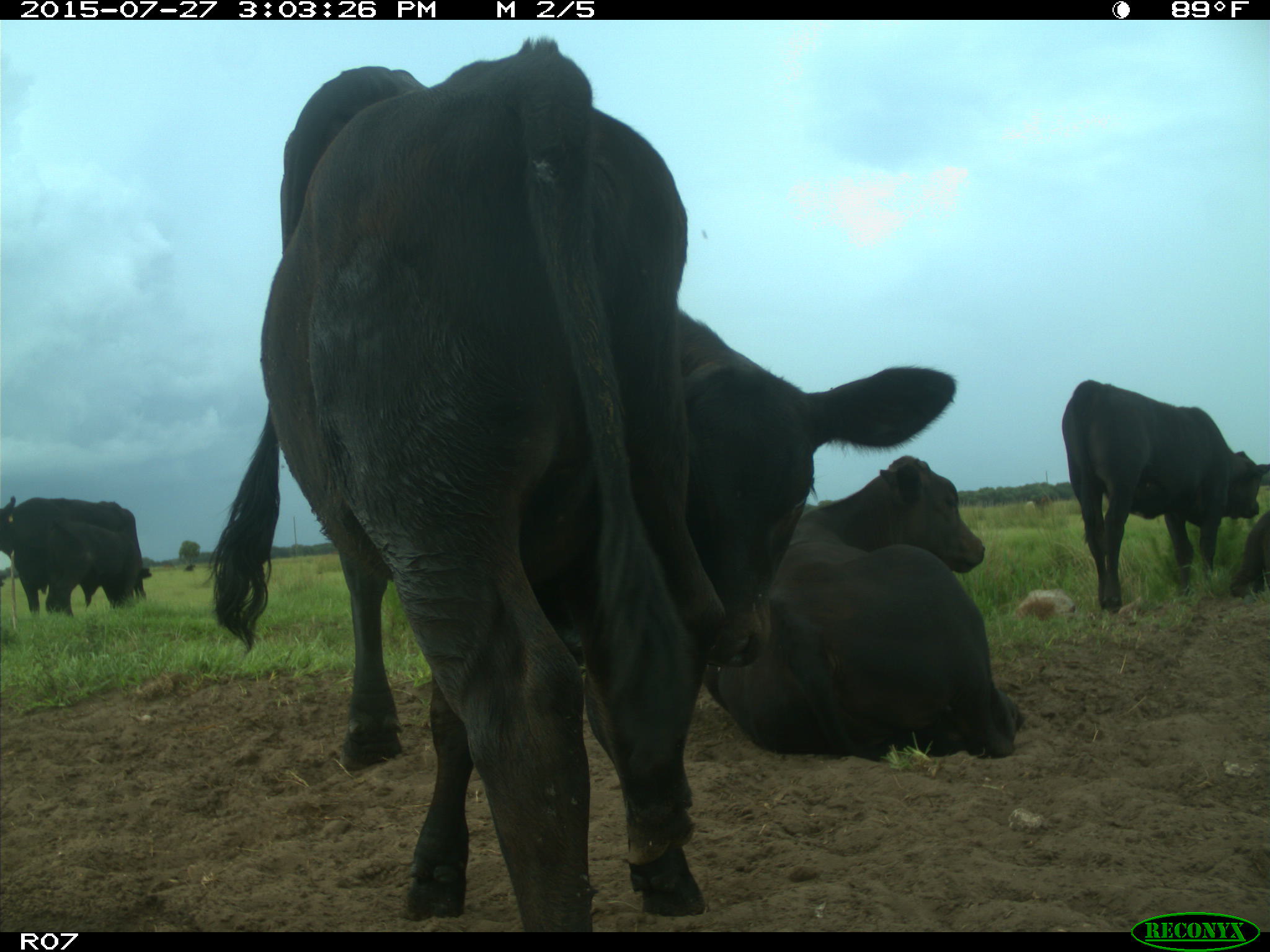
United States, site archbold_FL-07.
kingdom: Animalia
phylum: Chordata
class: Mammalia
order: Artiodactyla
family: Bovidae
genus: Bos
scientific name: Bos taurus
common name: domestic cow